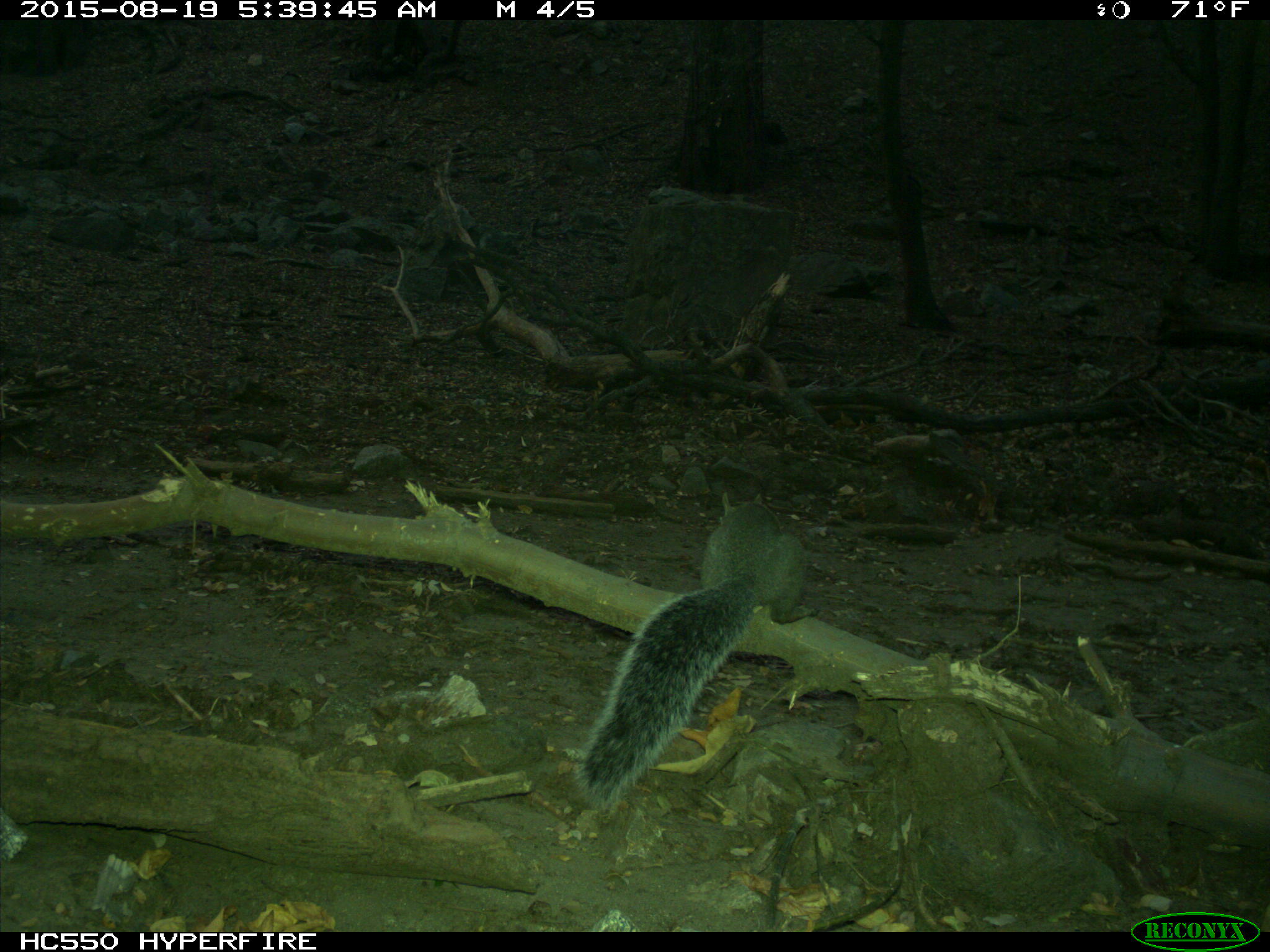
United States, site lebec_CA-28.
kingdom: Animalia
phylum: Chordata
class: Mammalia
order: Rodentia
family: Sciuridae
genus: Sciurus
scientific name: Sciurus carolinensis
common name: eastern gray squirrel